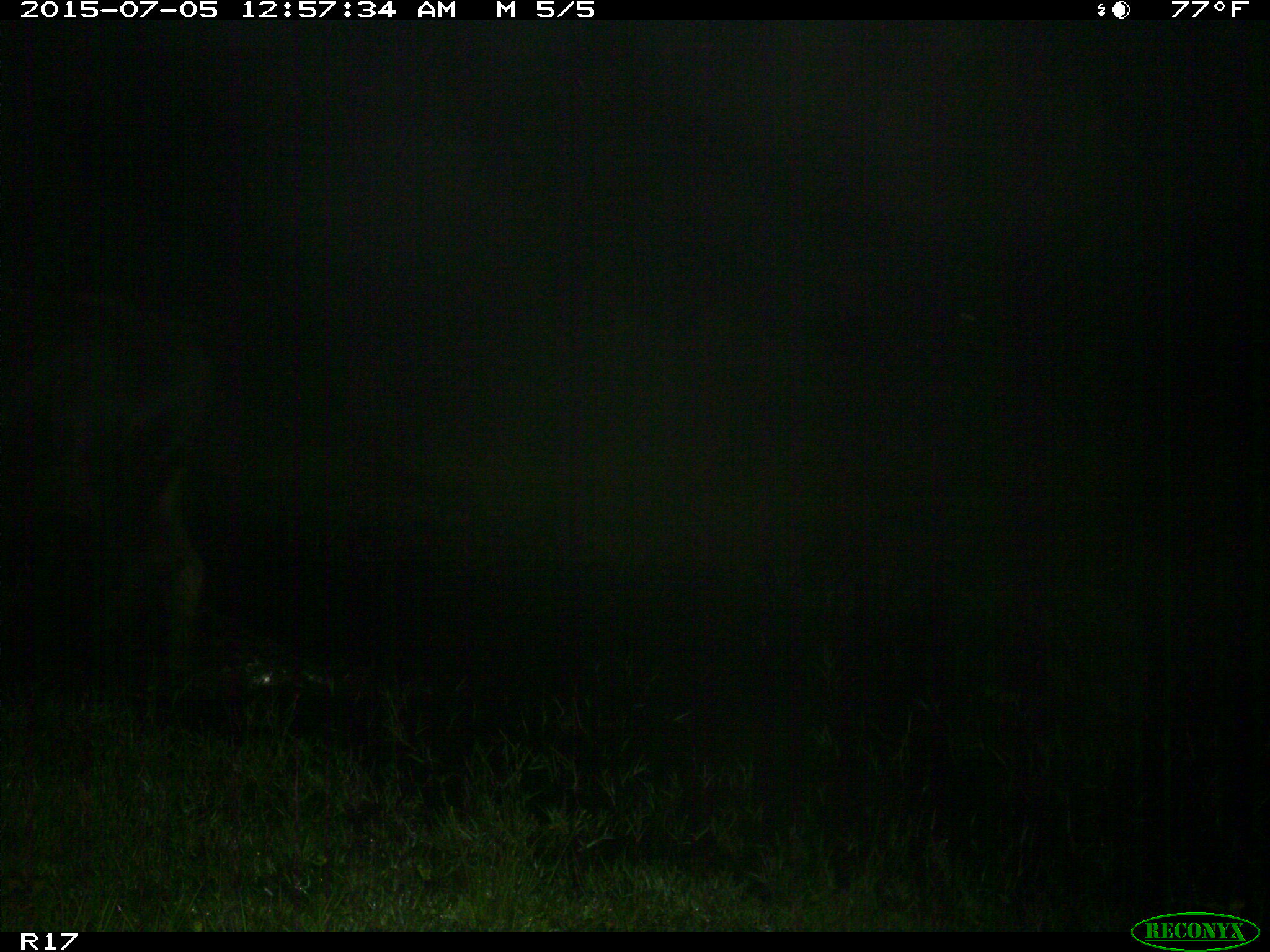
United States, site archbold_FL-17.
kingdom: Animalia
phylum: Chordata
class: Mammalia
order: Artiodactyla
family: Bovidae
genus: Bos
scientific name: Bos taurus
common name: domestic cow